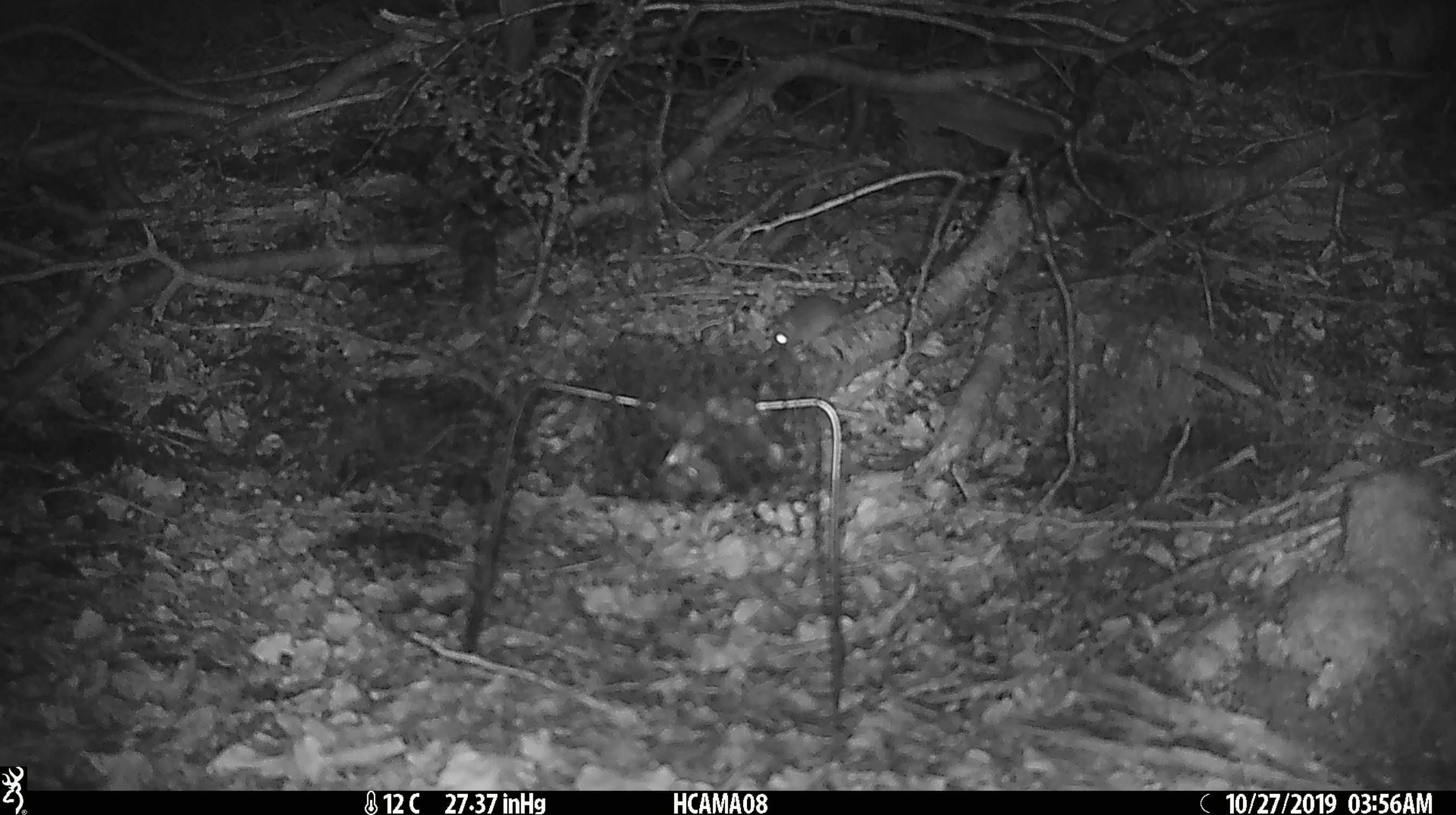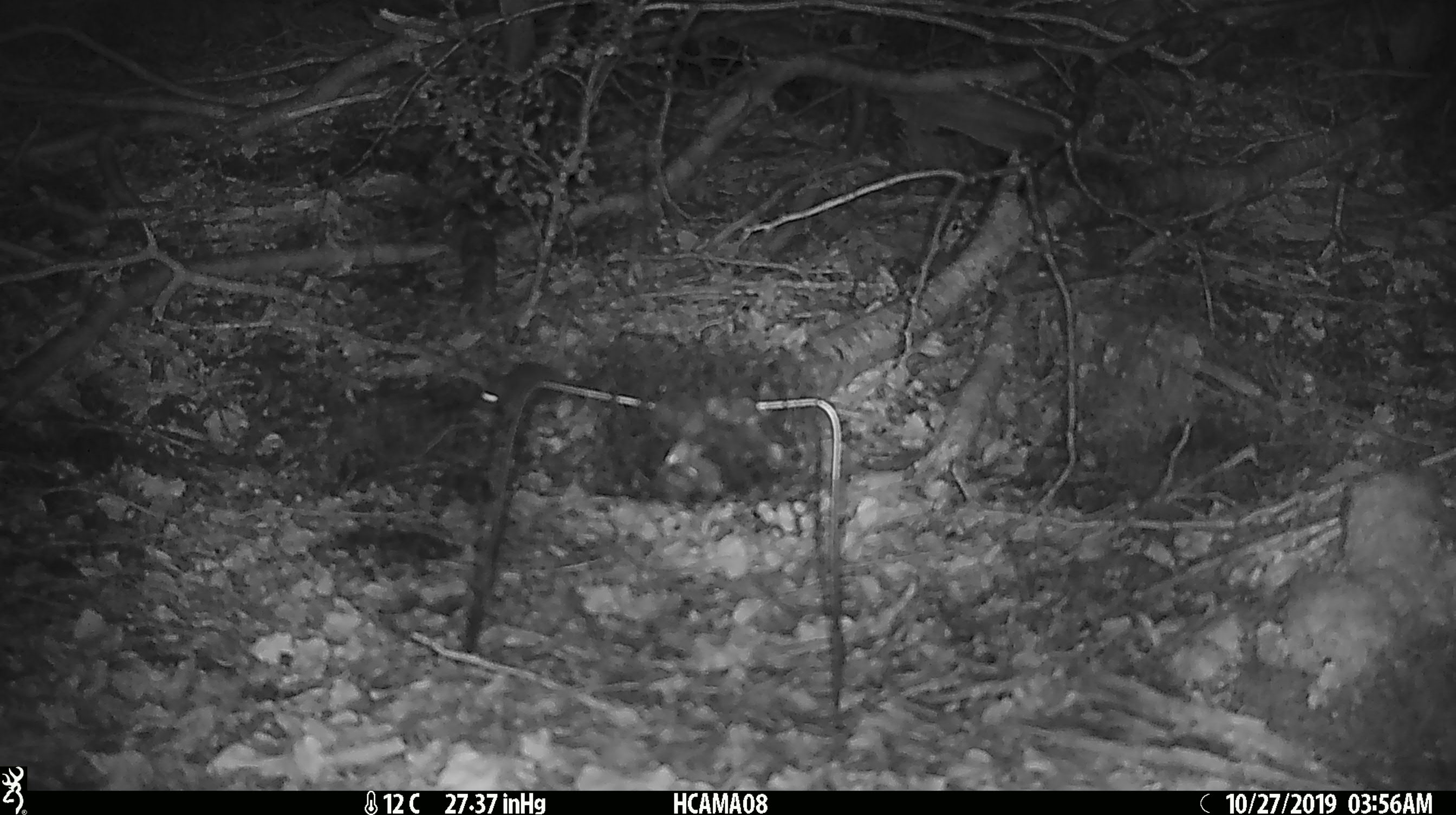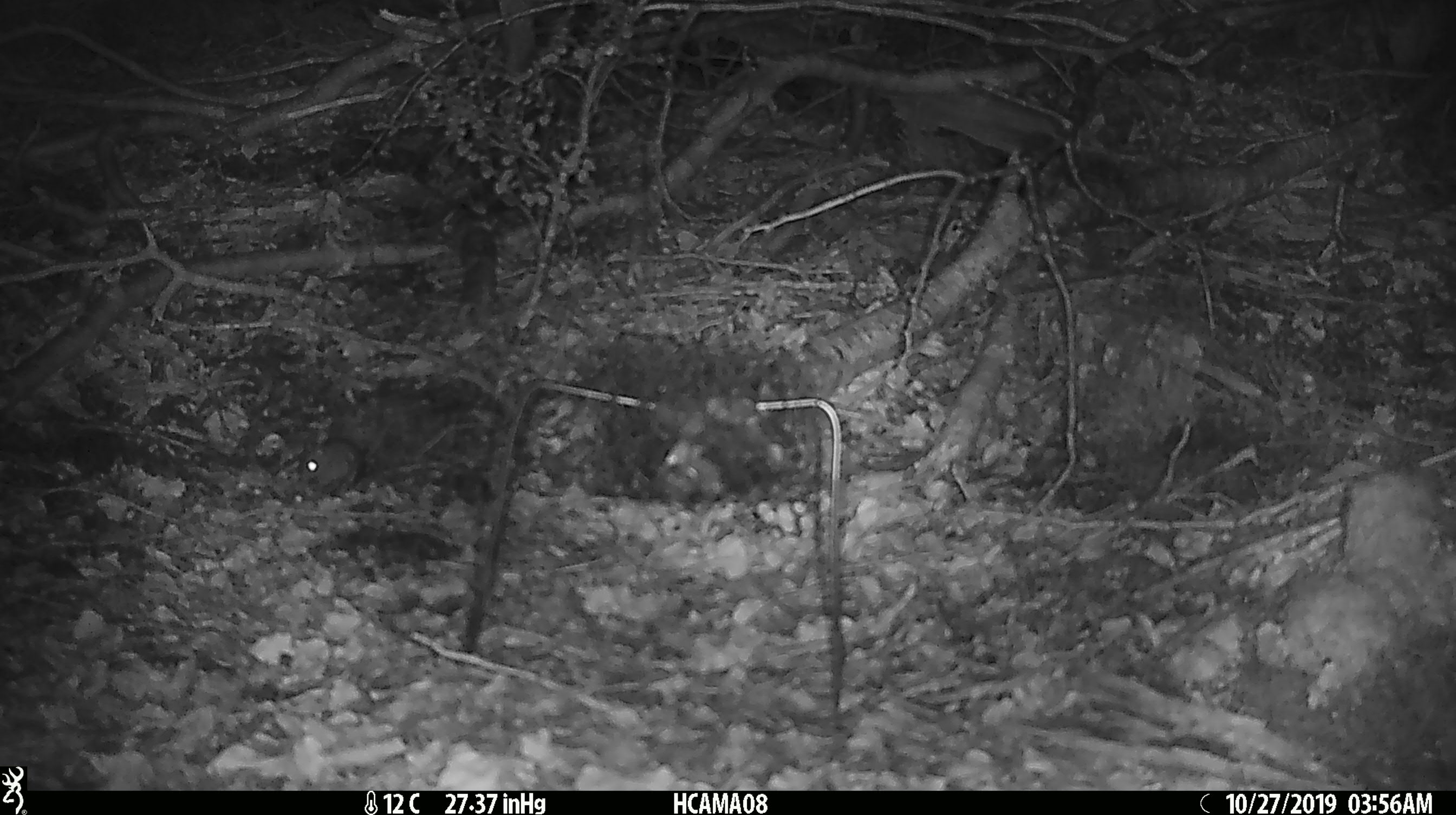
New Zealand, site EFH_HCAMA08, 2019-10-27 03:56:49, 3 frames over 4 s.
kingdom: Animalia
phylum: Chordata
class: Mammalia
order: Rodentia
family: Muridae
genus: Mus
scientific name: Mus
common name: mouse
Mouse (Mus).